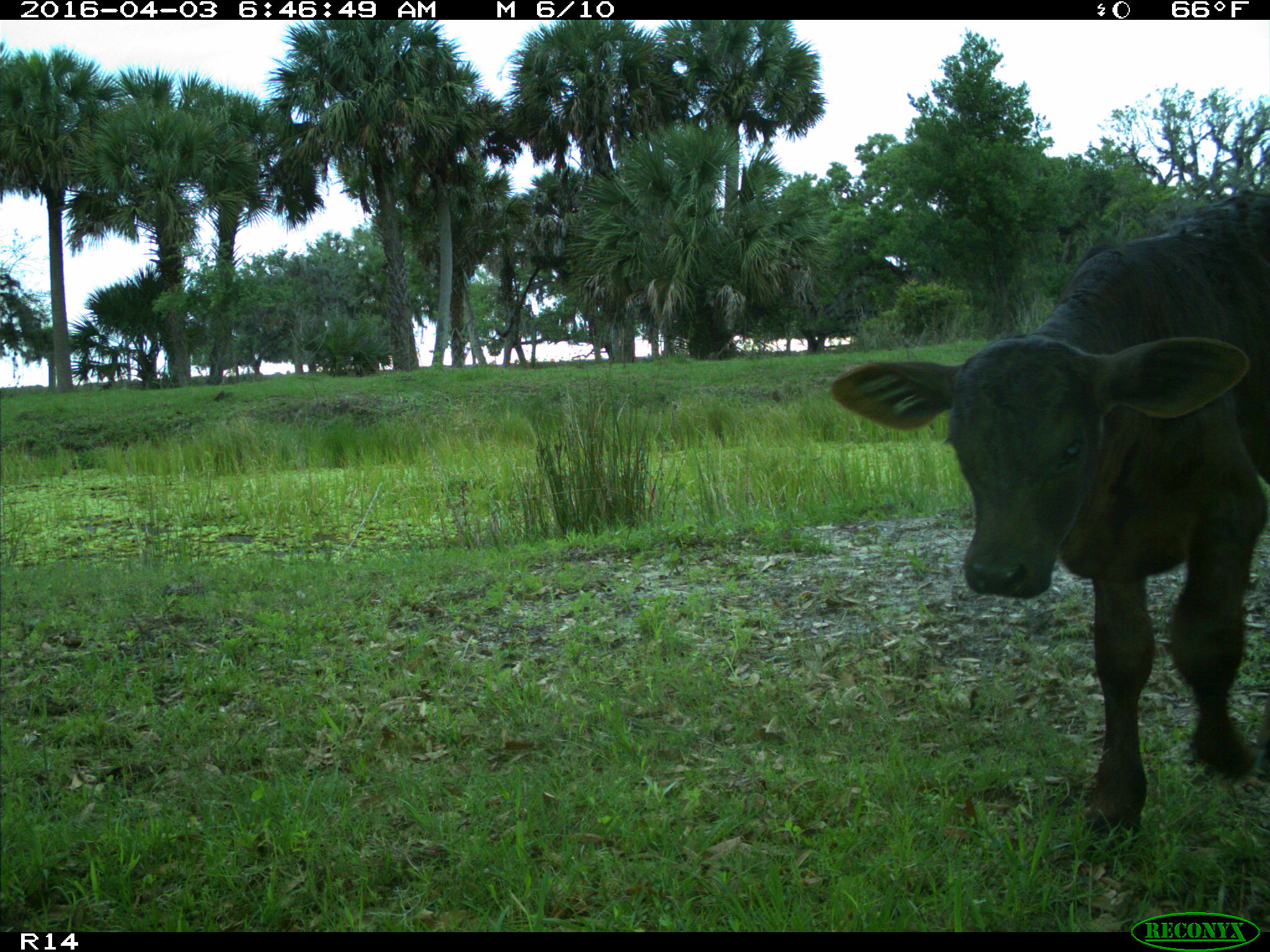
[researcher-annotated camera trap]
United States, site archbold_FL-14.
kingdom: Animalia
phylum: Chordata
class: Mammalia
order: Artiodactyla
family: Bovidae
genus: Bos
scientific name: Bos taurus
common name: domestic cow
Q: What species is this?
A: Bos taurus (domestic cow).